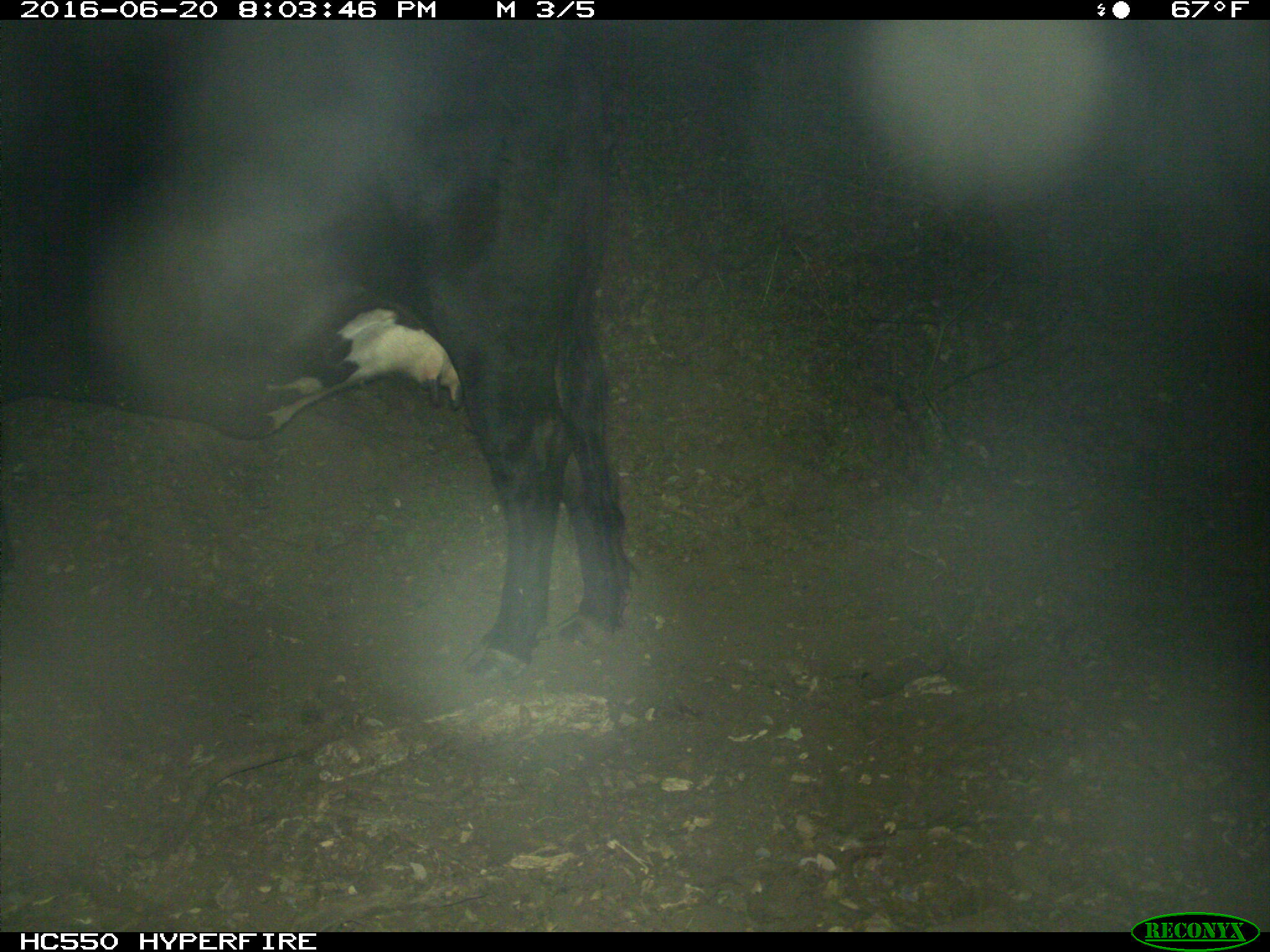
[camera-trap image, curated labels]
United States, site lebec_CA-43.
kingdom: Animalia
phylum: Chordata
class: Mammalia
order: Artiodactyla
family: Bovidae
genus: Bos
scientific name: Bos taurus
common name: domestic cow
Bos taurus (domestic cow).